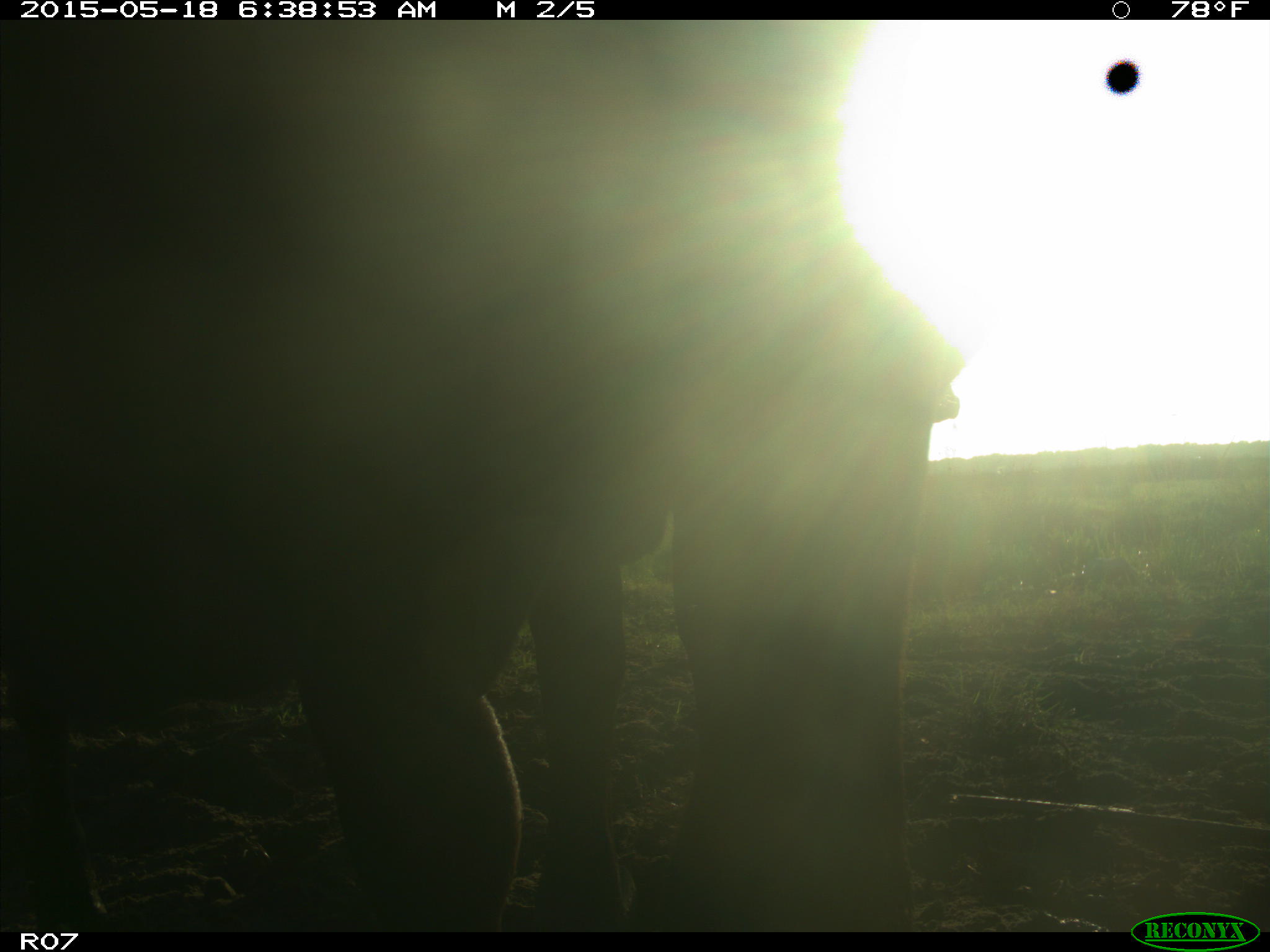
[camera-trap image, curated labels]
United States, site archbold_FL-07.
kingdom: Animalia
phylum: Chordata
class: Mammalia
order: Artiodactyla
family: Bovidae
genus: Bos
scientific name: Bos taurus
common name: domestic cow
Bos taurus (domestic cow).